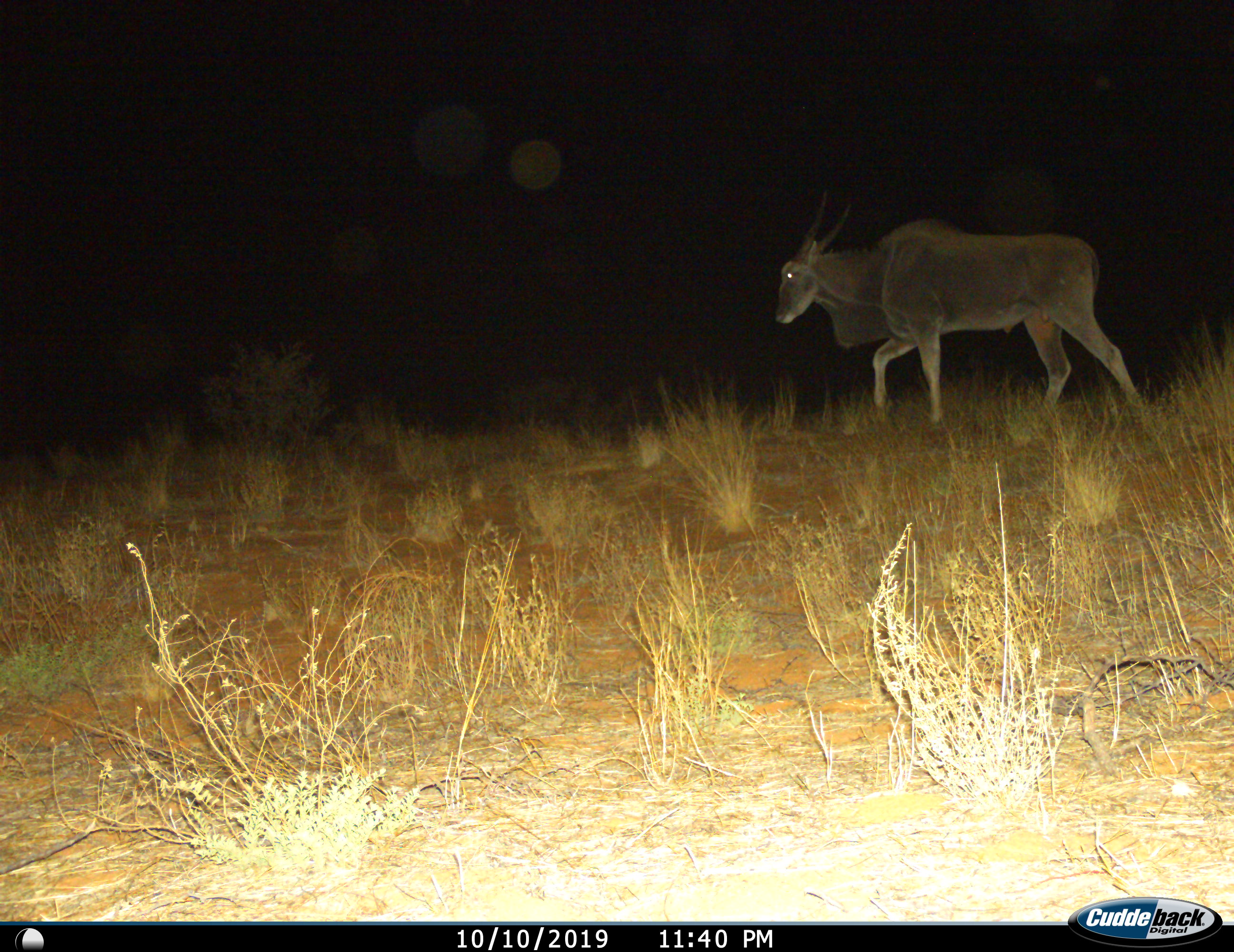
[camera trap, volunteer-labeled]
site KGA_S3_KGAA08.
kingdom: Animalia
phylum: Chordata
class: Mammalia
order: Artiodactyla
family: Bovidae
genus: Tragelaphus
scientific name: Tragelaphus oryx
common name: eland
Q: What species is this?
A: Eland (Tragelaphus oryx).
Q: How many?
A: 1.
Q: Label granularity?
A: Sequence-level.